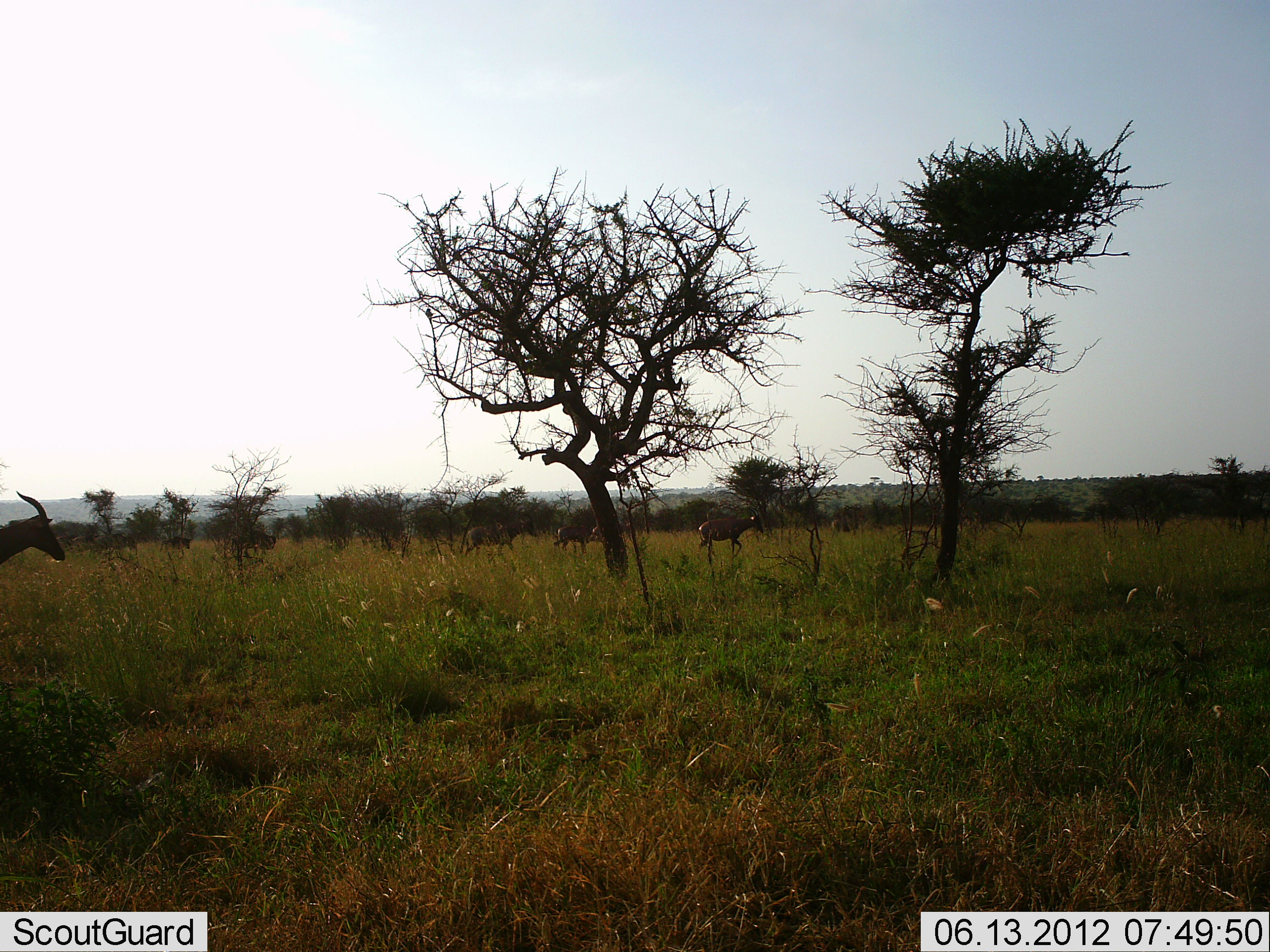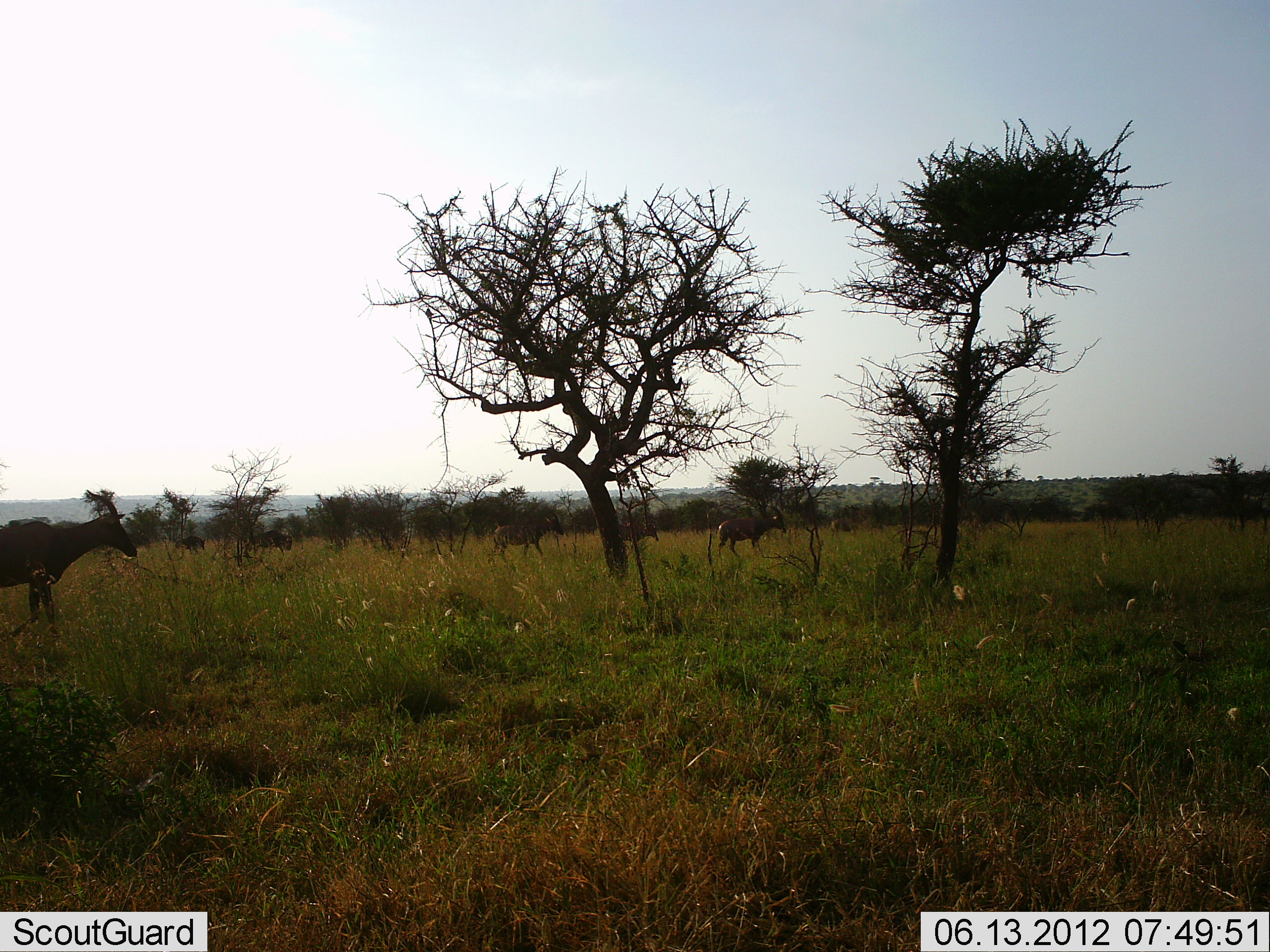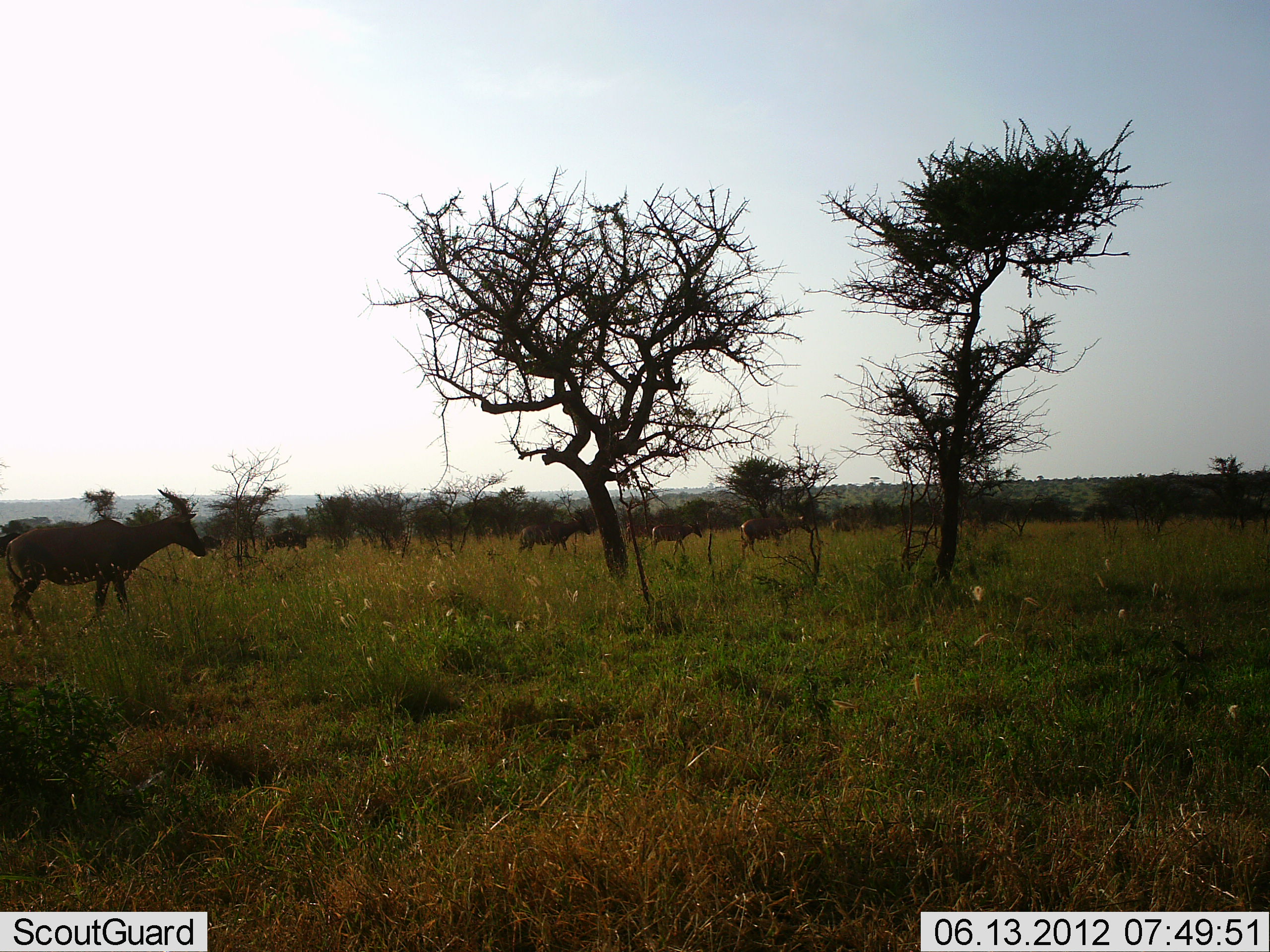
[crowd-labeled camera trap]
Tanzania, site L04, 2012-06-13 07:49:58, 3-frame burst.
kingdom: Animalia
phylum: Chordata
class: Mammalia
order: Artiodactyla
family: Bovidae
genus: Damaliscus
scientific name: Damaliscus lunatus jimela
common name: topi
Topi (Damaliscus lunatus jimela), count 6. Behavior (volunteer vote fractions): standing 18%, resting 0%, moving 91%, interacting 0%. Young present (vote fraction): 0%. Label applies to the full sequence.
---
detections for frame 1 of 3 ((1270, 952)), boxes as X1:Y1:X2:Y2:
animal: 0:491:65:566; 698:507:764:562; 464:512:538:557; 553:524:601:555; 230:530:278:558; 831:517:864:539; 159:536:191:558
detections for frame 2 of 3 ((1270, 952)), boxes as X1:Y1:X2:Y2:
animal: 0:490:137:599; 493:509:564:563; 718:505:788:558; 240:529:293:558; 617:521:659:551; 174:535:207:555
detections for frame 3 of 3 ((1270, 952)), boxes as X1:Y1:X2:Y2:
animal: 0:488:205:639; 740:515:812:560; 518:511:591:554; 651:520:703:556; 264:529:307:556; 626:525:648:544; 203:535:222:551